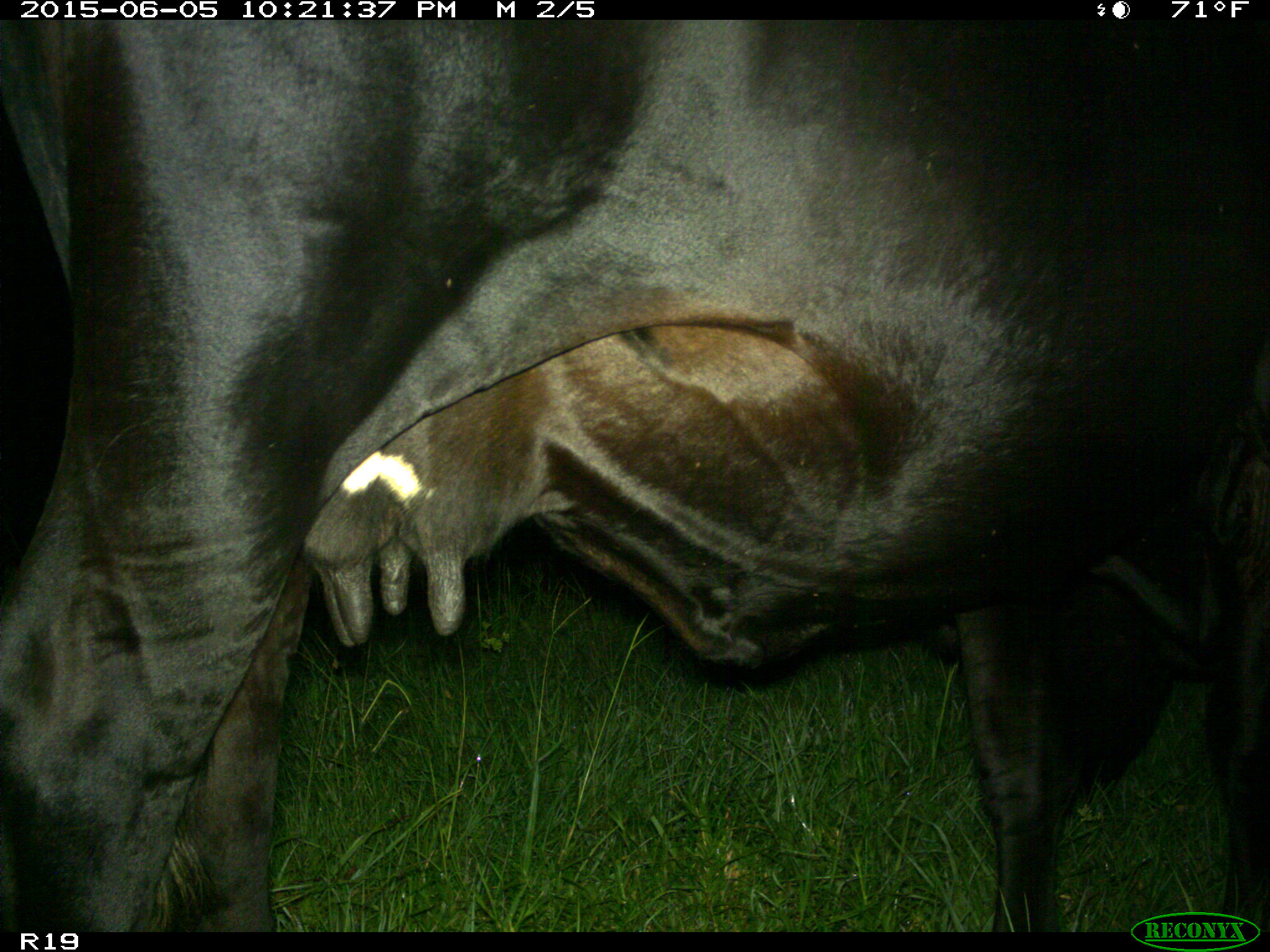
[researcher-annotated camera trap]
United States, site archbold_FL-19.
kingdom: Animalia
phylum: Chordata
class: Mammalia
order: Artiodactyla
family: Bovidae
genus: Bos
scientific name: Bos taurus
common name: domestic cow